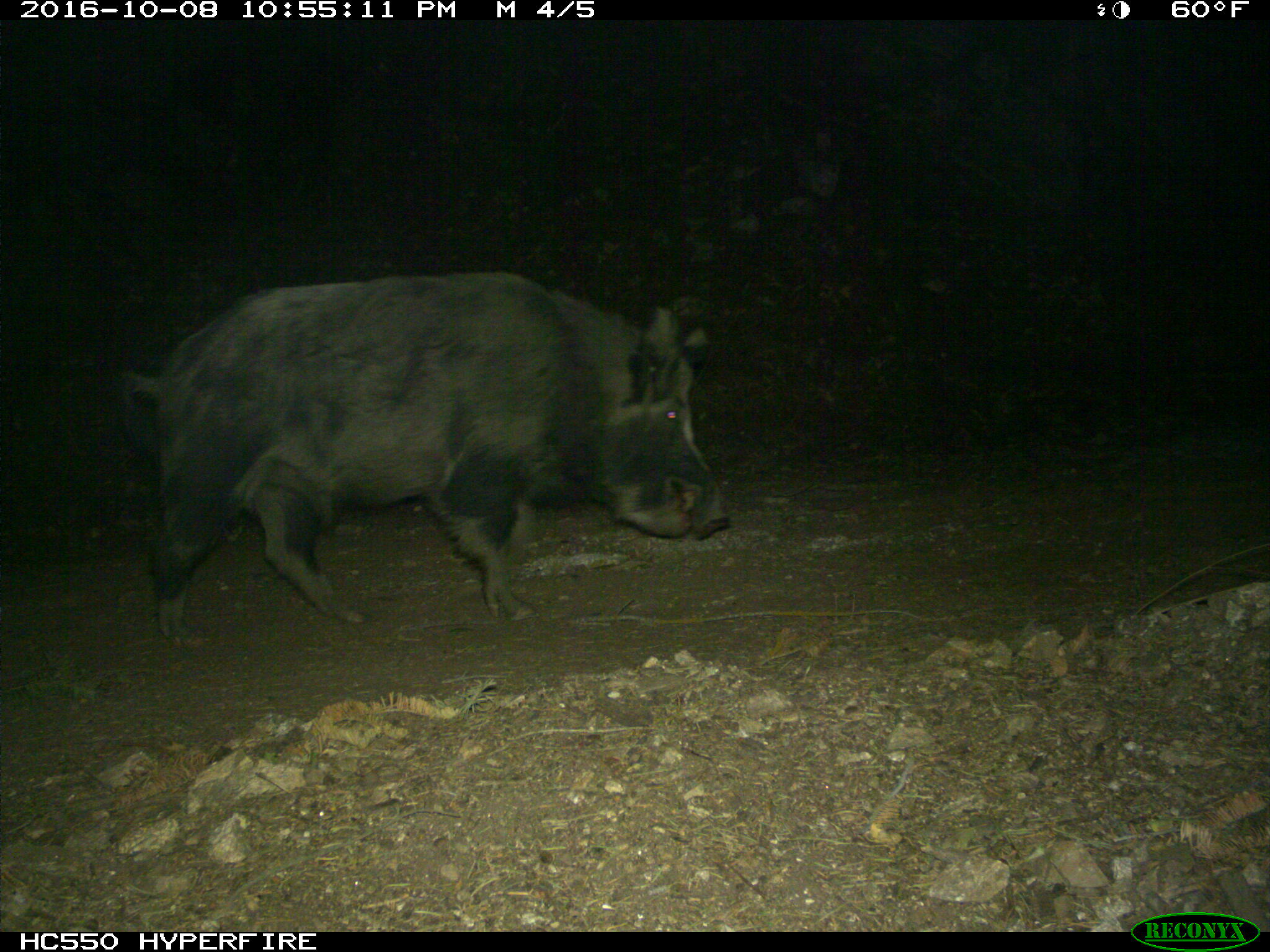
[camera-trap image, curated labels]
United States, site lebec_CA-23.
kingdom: Animalia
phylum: Chordata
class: Mammalia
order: Artiodactyla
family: Suidae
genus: Sus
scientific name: Sus scrofa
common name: wild boar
Sus scrofa (wild boar).